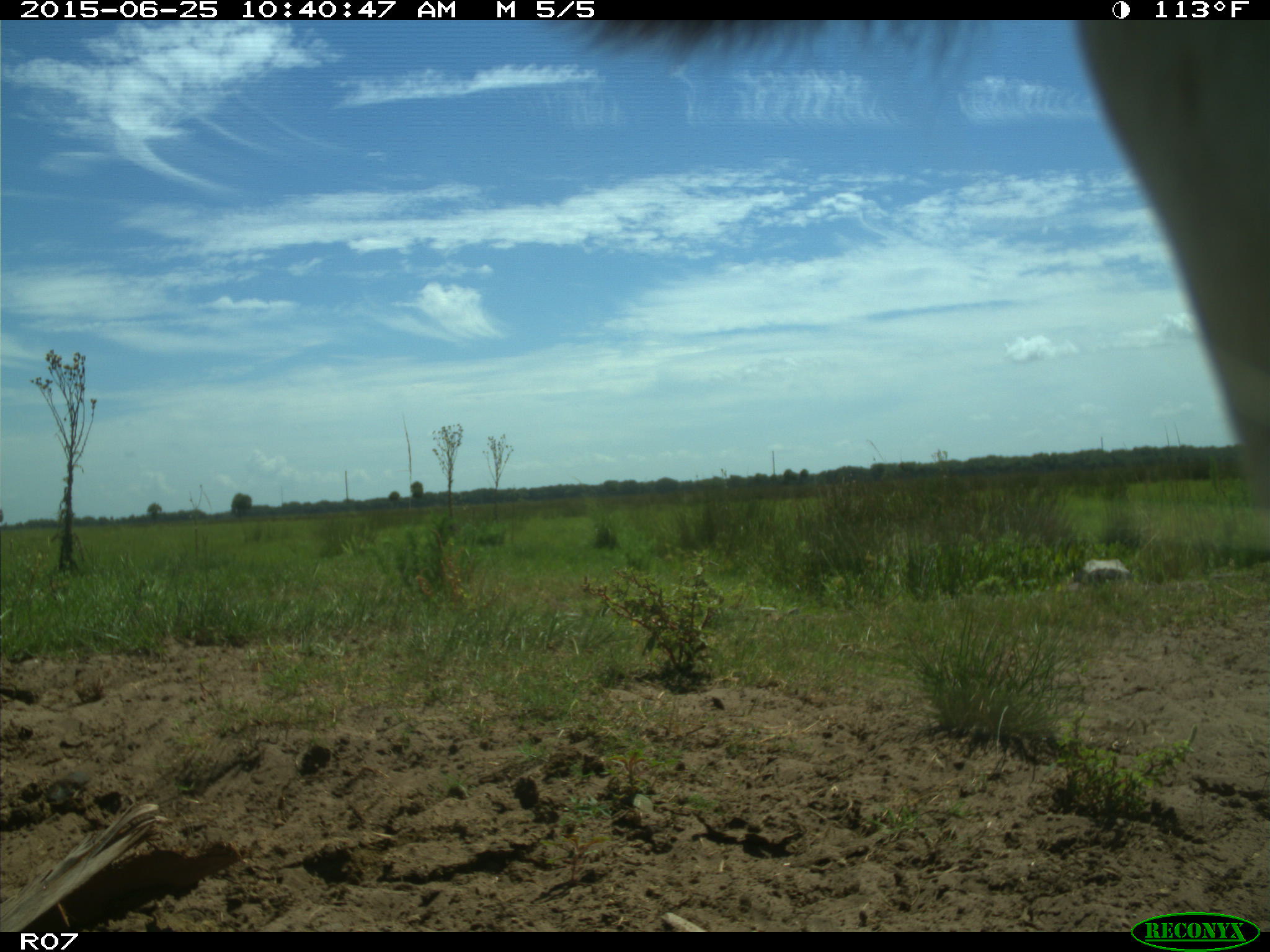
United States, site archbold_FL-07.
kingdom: Animalia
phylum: Chordata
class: Mammalia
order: Artiodactyla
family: Bovidae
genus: Bos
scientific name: Bos taurus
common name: domestic cow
Bos taurus (domestic cow).